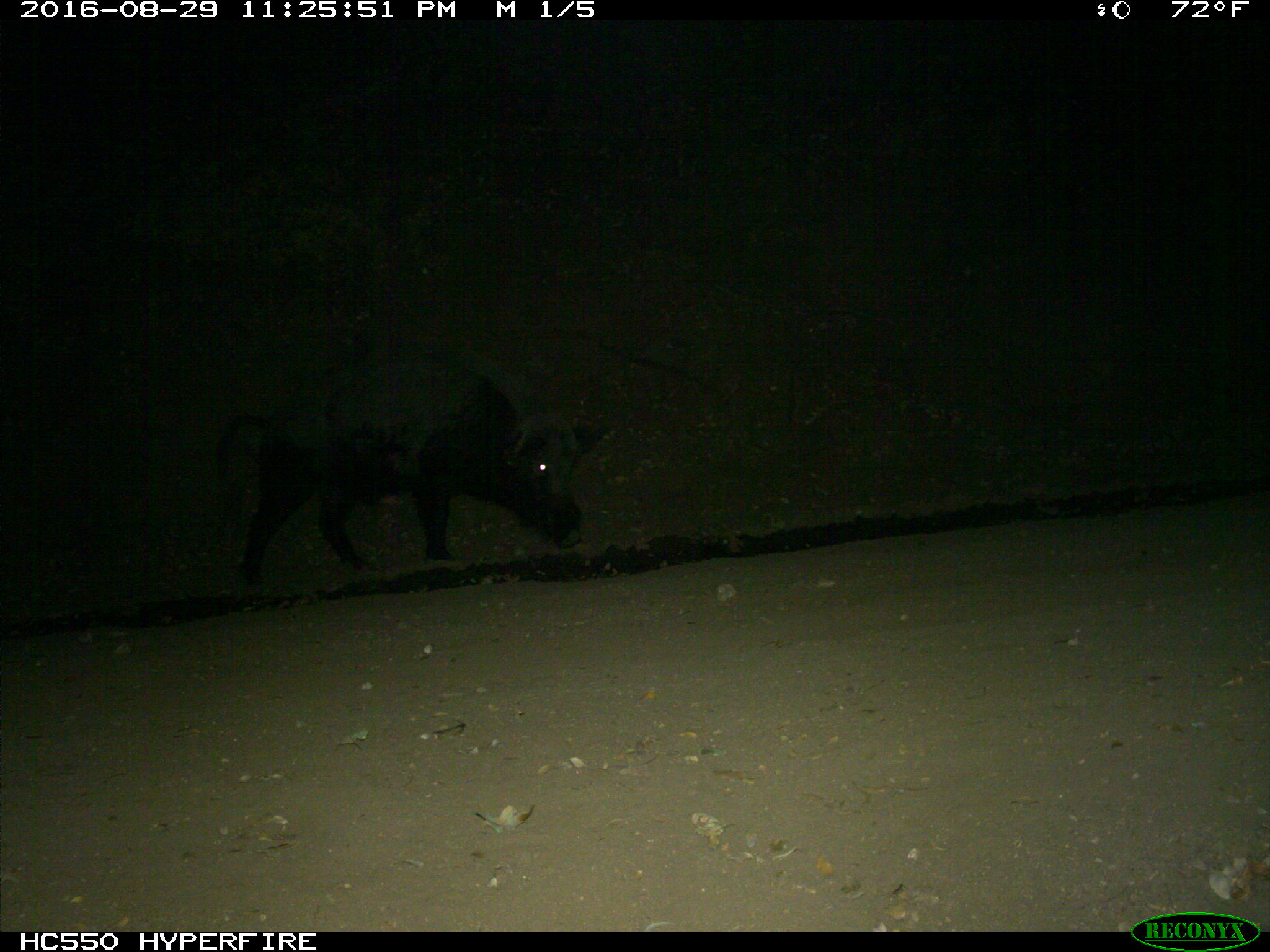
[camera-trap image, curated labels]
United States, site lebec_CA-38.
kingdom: Animalia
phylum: Chordata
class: Mammalia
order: Artiodactyla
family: Suidae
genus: Sus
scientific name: Sus scrofa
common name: wild boar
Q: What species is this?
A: Sus scrofa (wild boar).